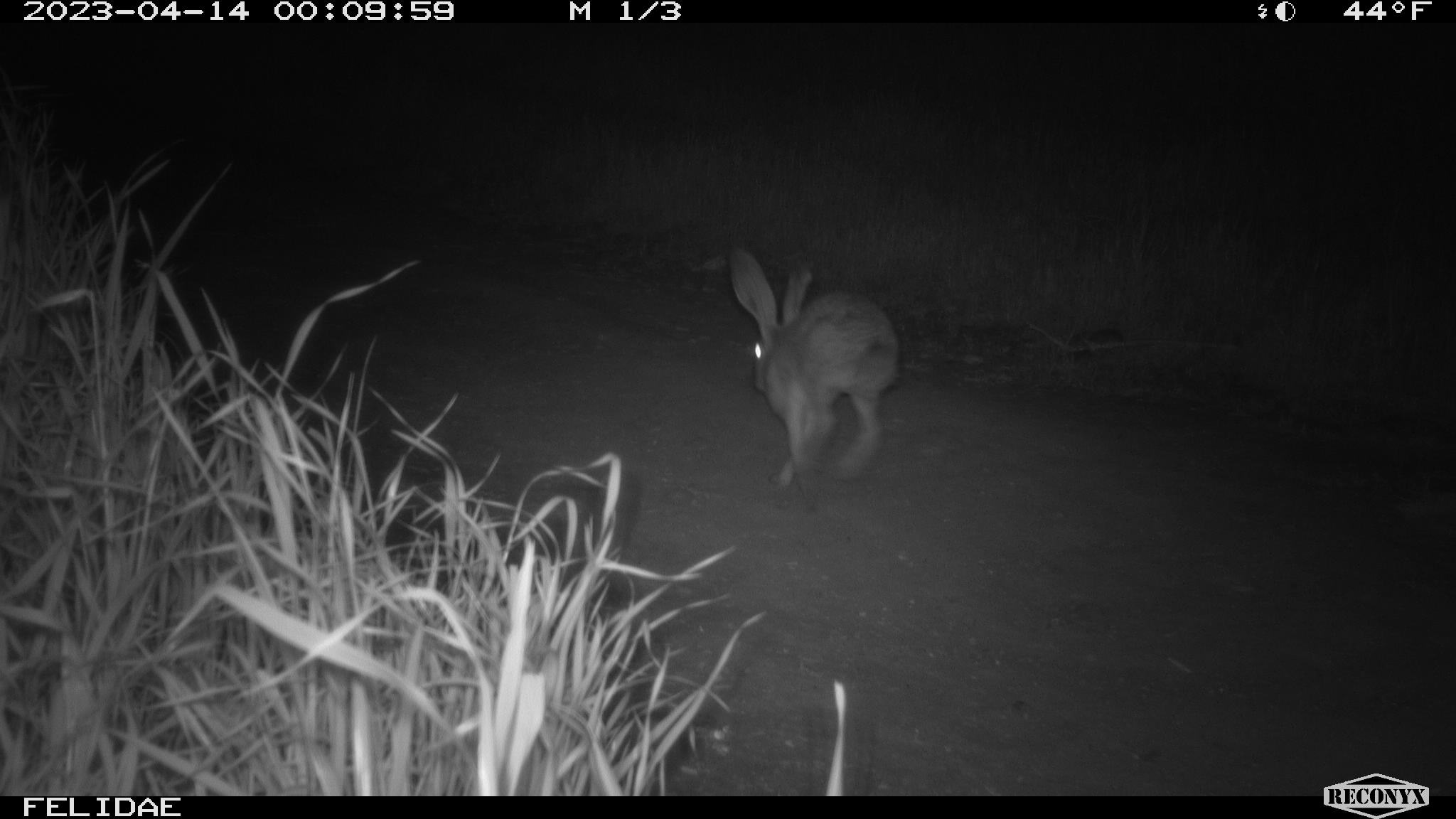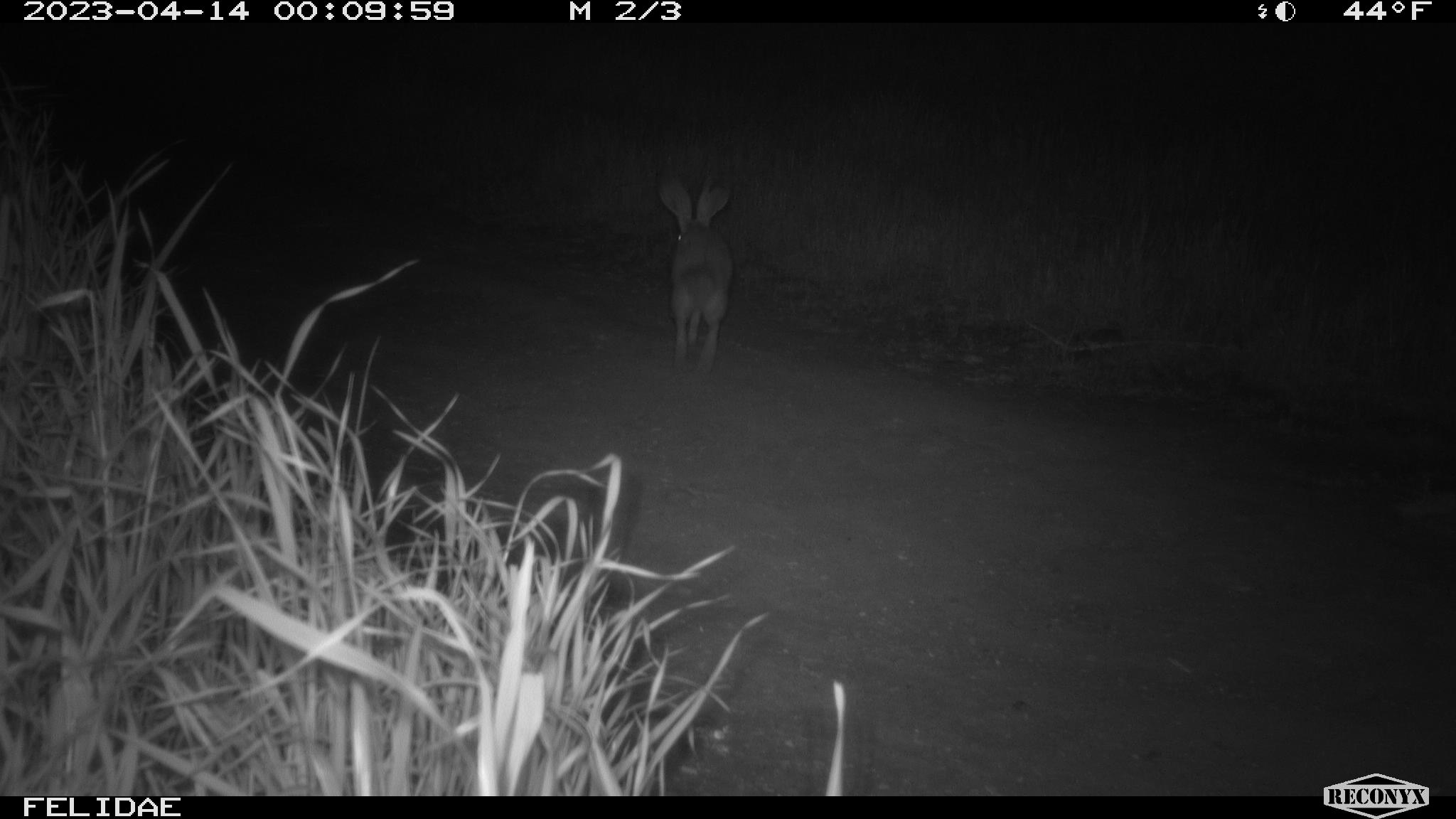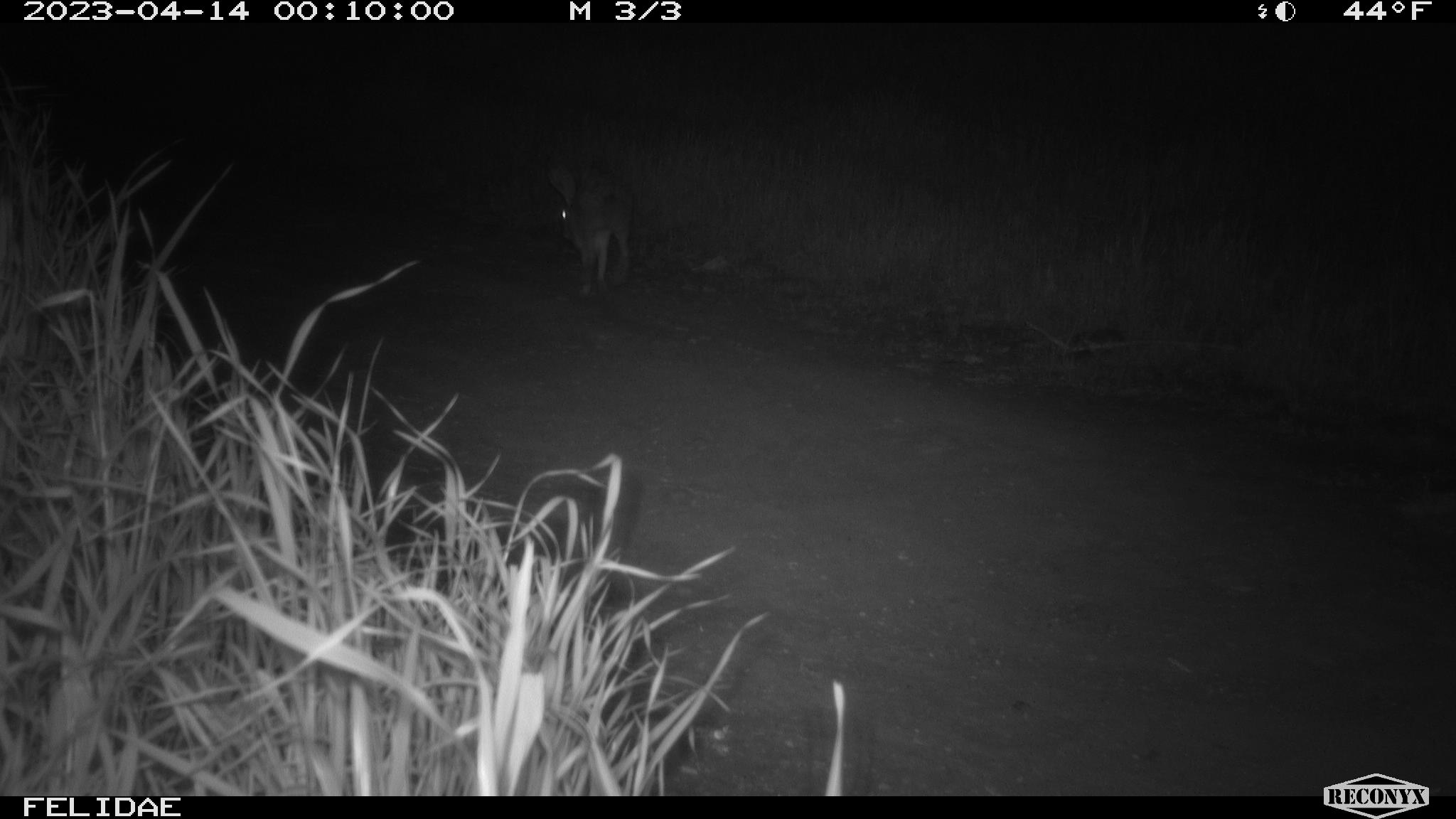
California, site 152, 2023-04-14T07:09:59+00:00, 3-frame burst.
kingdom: Animalia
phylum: Chordata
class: Mammalia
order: Lagomorpha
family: Leporidae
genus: Lepus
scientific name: Lepus californicus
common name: black-tailed jackrabbit